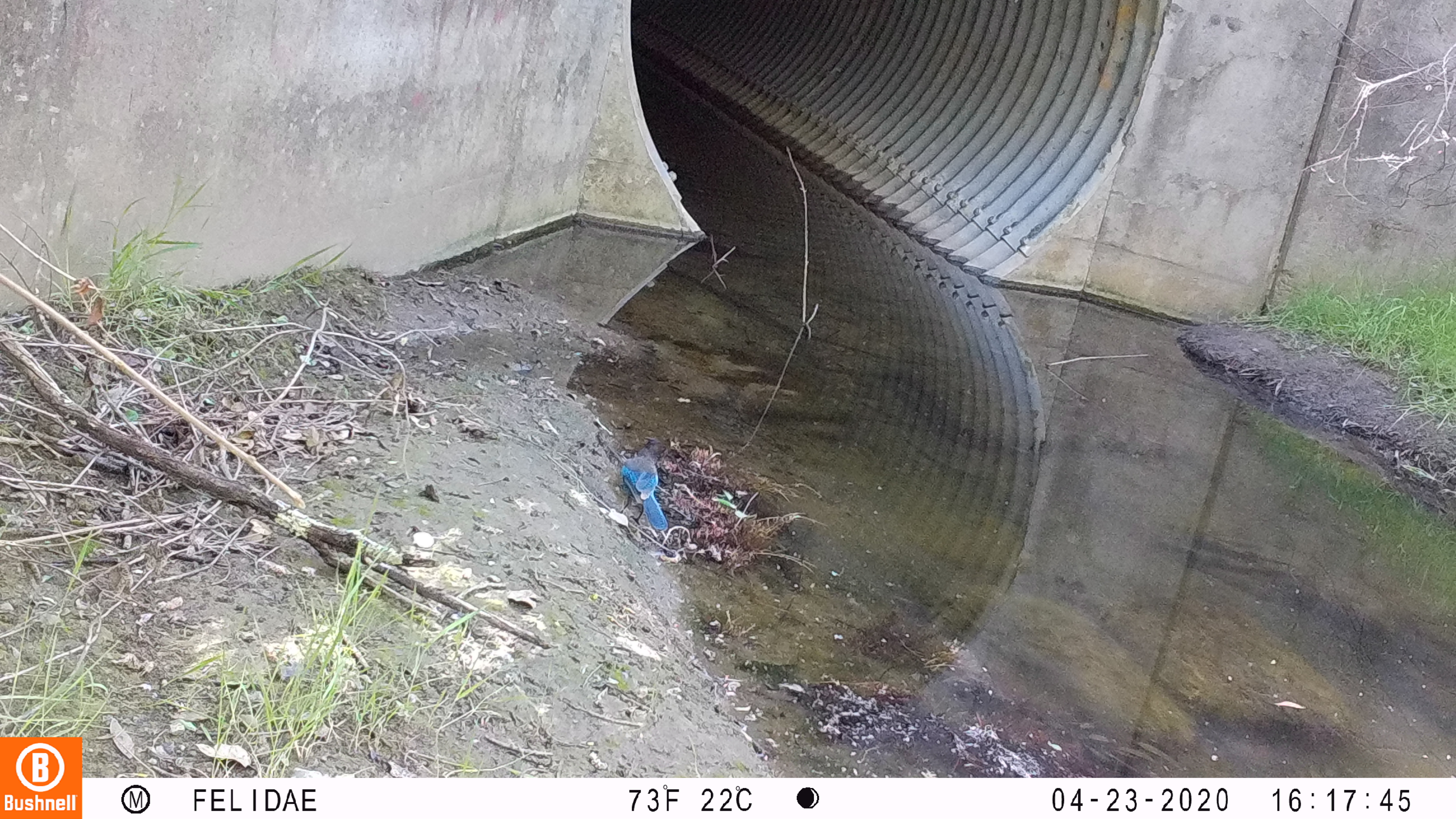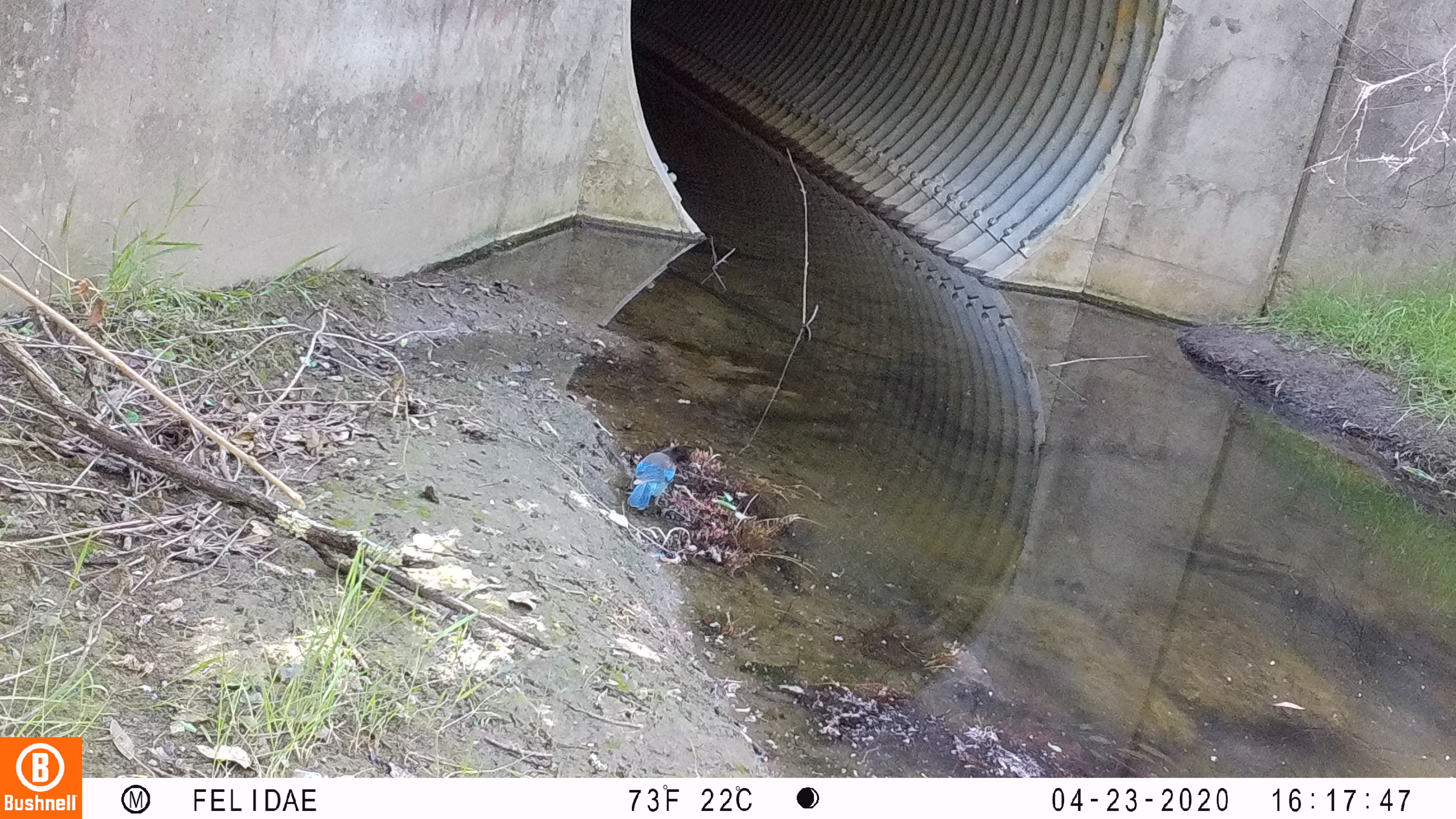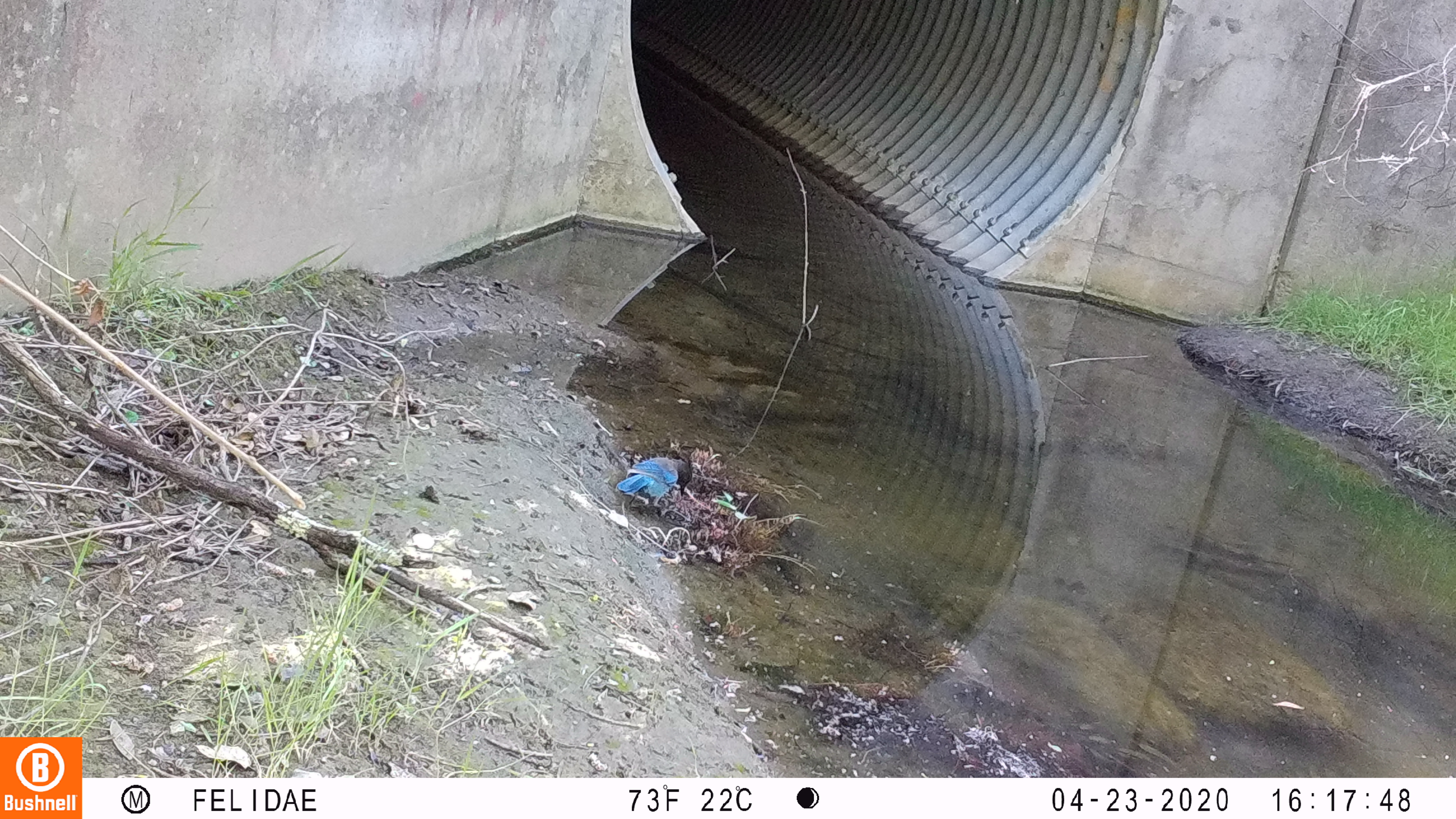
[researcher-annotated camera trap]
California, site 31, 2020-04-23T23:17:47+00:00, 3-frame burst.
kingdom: Animalia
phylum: Chordata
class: Aves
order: Passeriformes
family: Corvidae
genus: Cyanocitta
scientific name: Cyanocitta stelleri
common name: steller's jay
Steller's jay (Cyanocitta stelleri).